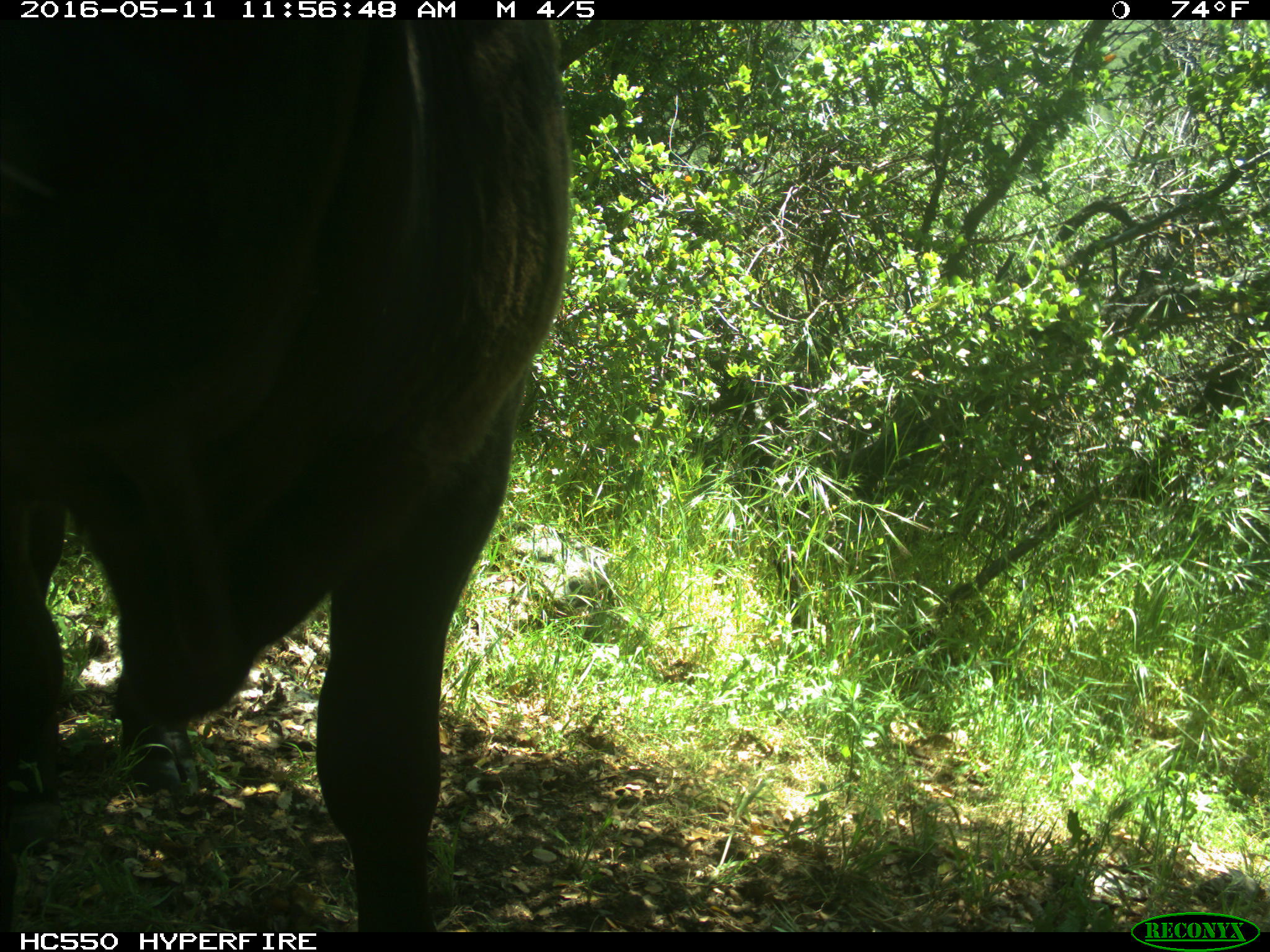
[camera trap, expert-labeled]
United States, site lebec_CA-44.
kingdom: Animalia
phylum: Chordata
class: Mammalia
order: Artiodactyla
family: Bovidae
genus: Bos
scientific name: Bos taurus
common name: domestic cow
Bos taurus (domestic cow).